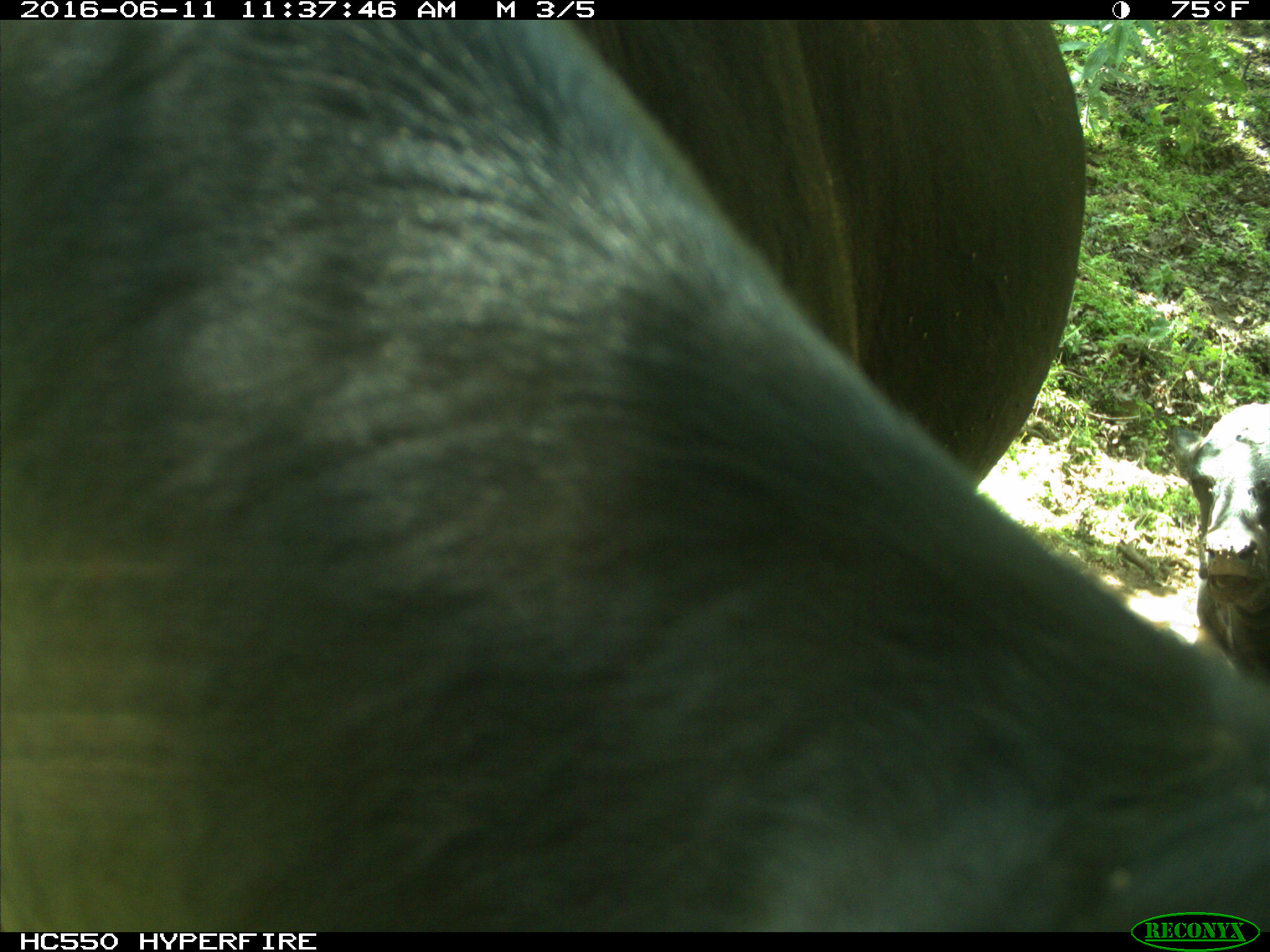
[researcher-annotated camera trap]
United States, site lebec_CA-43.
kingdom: Animalia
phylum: Chordata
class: Mammalia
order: Artiodactyla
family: Bovidae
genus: Bos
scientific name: Bos taurus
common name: domestic cow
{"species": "Bos taurus (domestic cow)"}